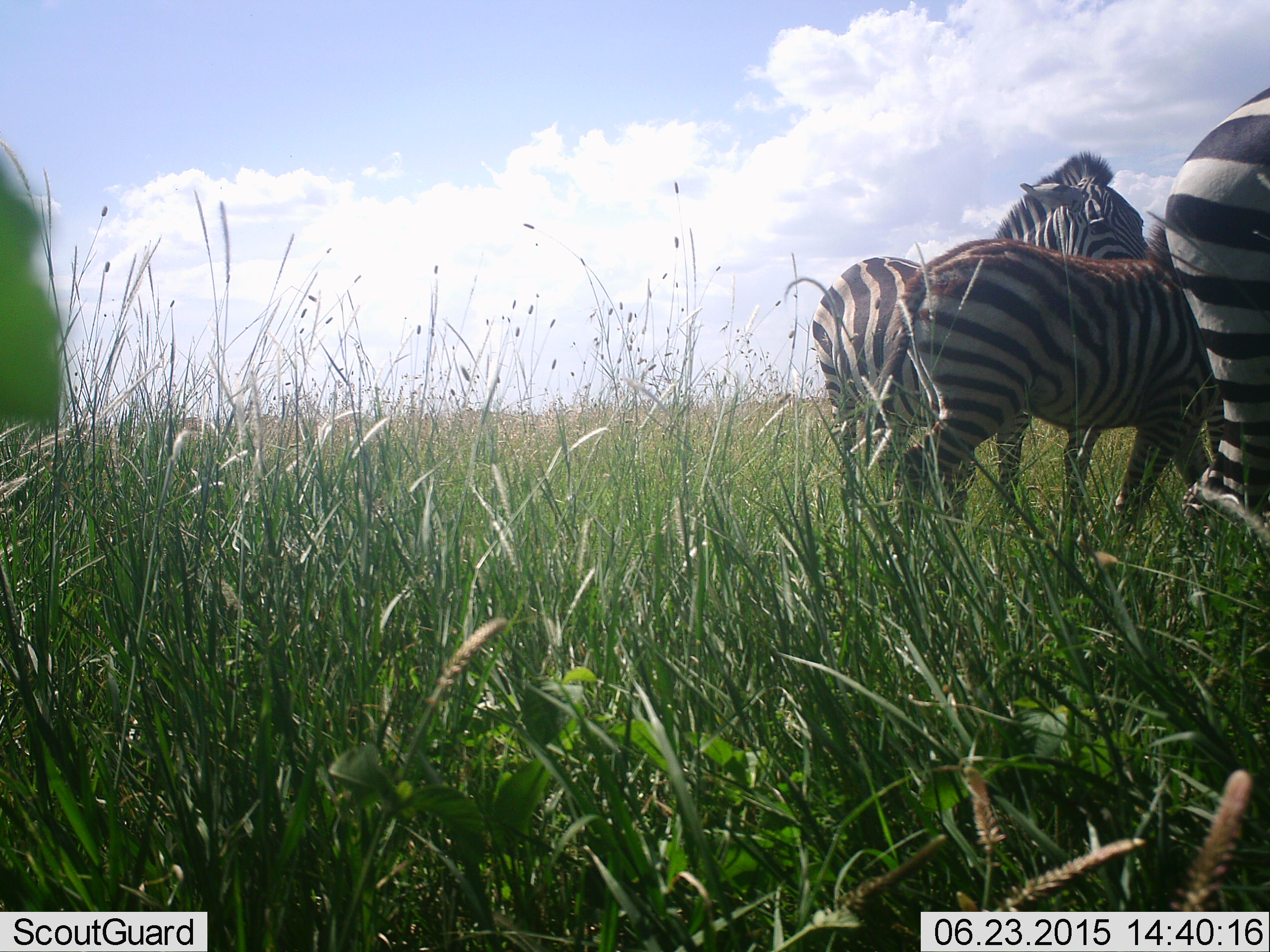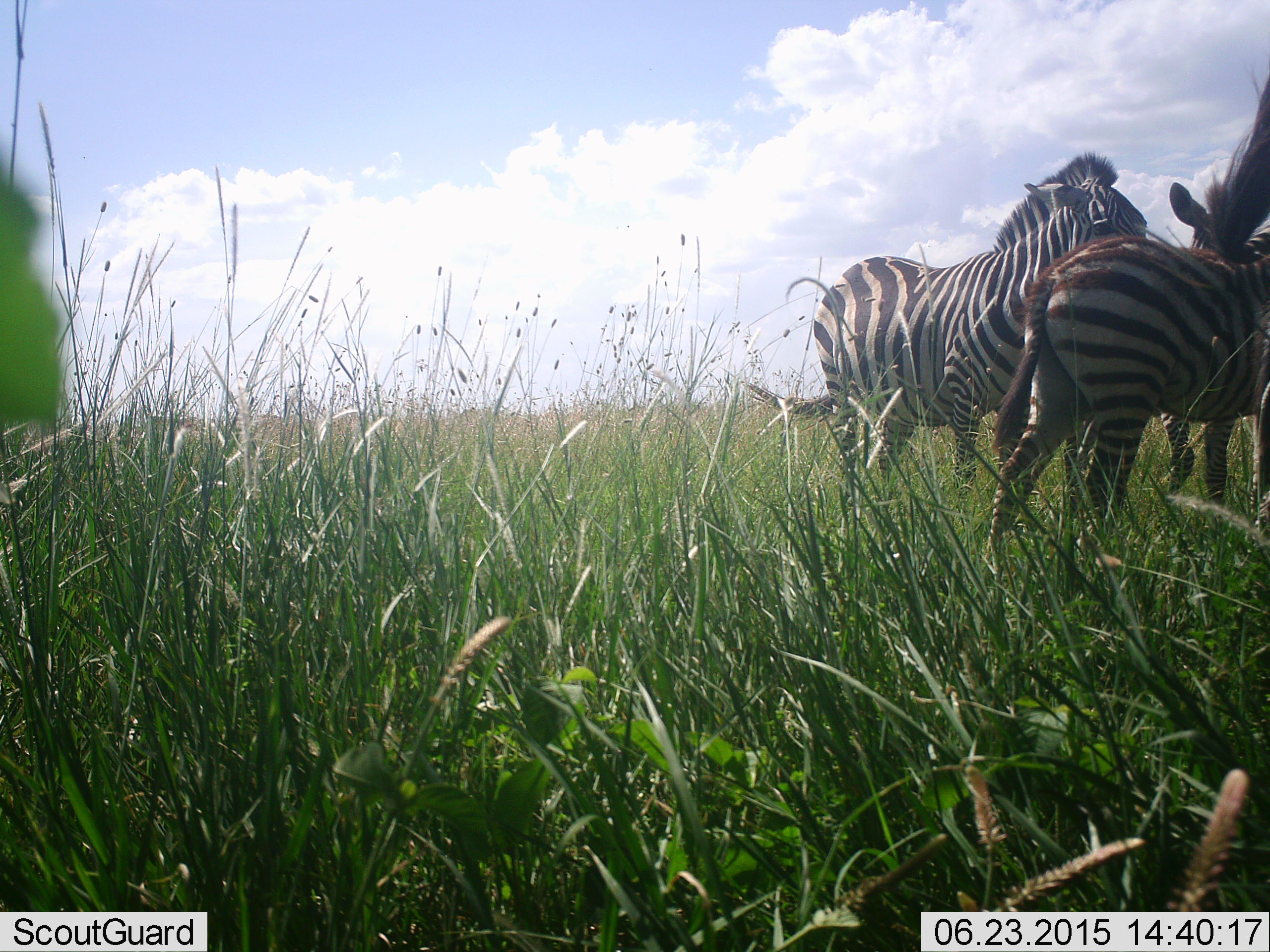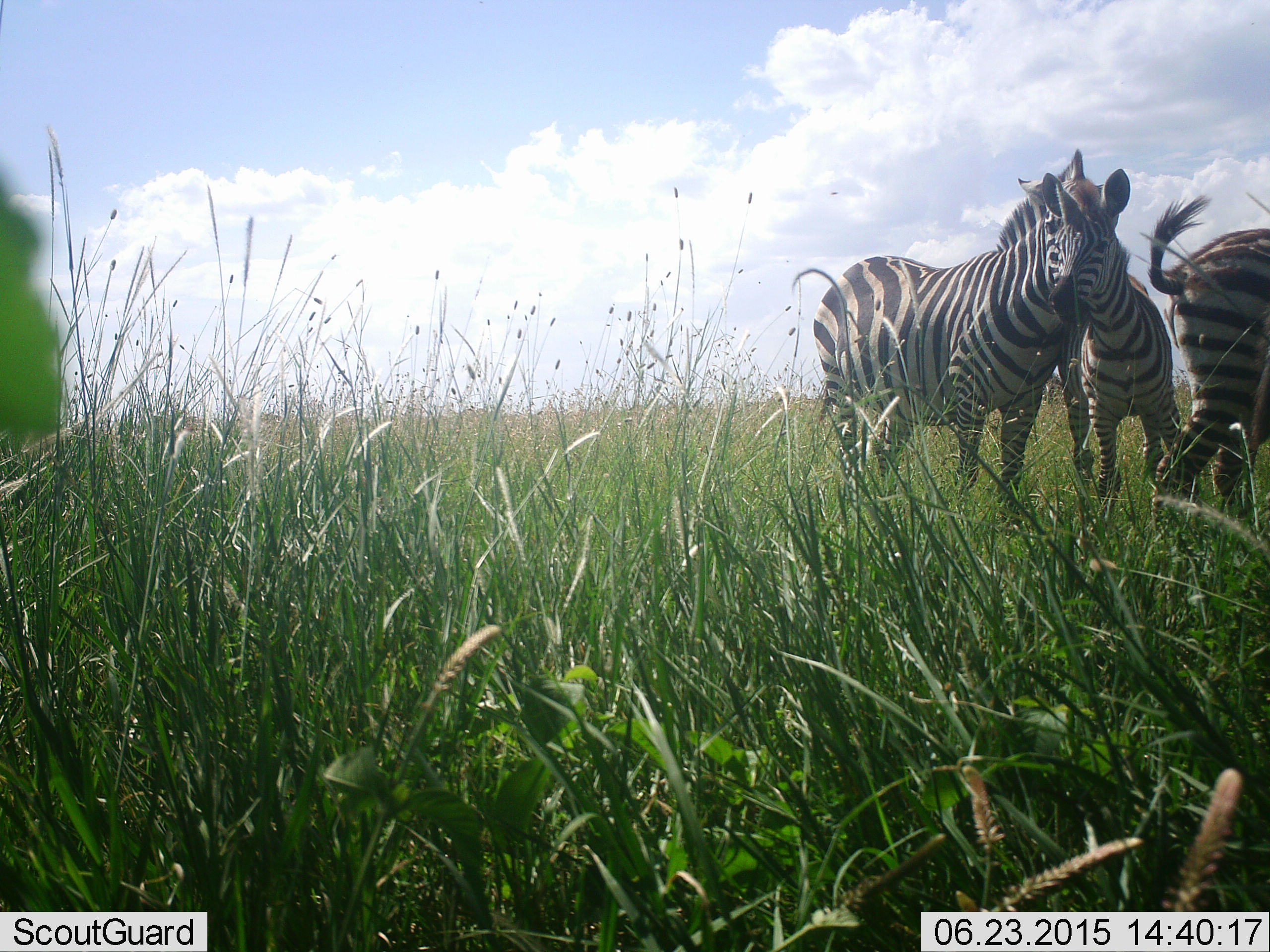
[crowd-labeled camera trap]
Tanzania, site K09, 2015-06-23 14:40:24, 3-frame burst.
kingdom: Animalia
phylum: Chordata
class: Mammalia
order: Perissodactyla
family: Equidae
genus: Equus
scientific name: Equus quagga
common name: plains zebra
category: zebra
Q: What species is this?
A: Zebra (plains zebra) (Equus quagga).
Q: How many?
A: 4.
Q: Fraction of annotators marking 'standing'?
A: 60%.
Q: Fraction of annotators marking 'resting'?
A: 0%.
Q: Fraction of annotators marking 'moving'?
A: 90%.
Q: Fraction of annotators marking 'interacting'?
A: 50%.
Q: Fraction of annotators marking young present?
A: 30%.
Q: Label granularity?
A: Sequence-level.